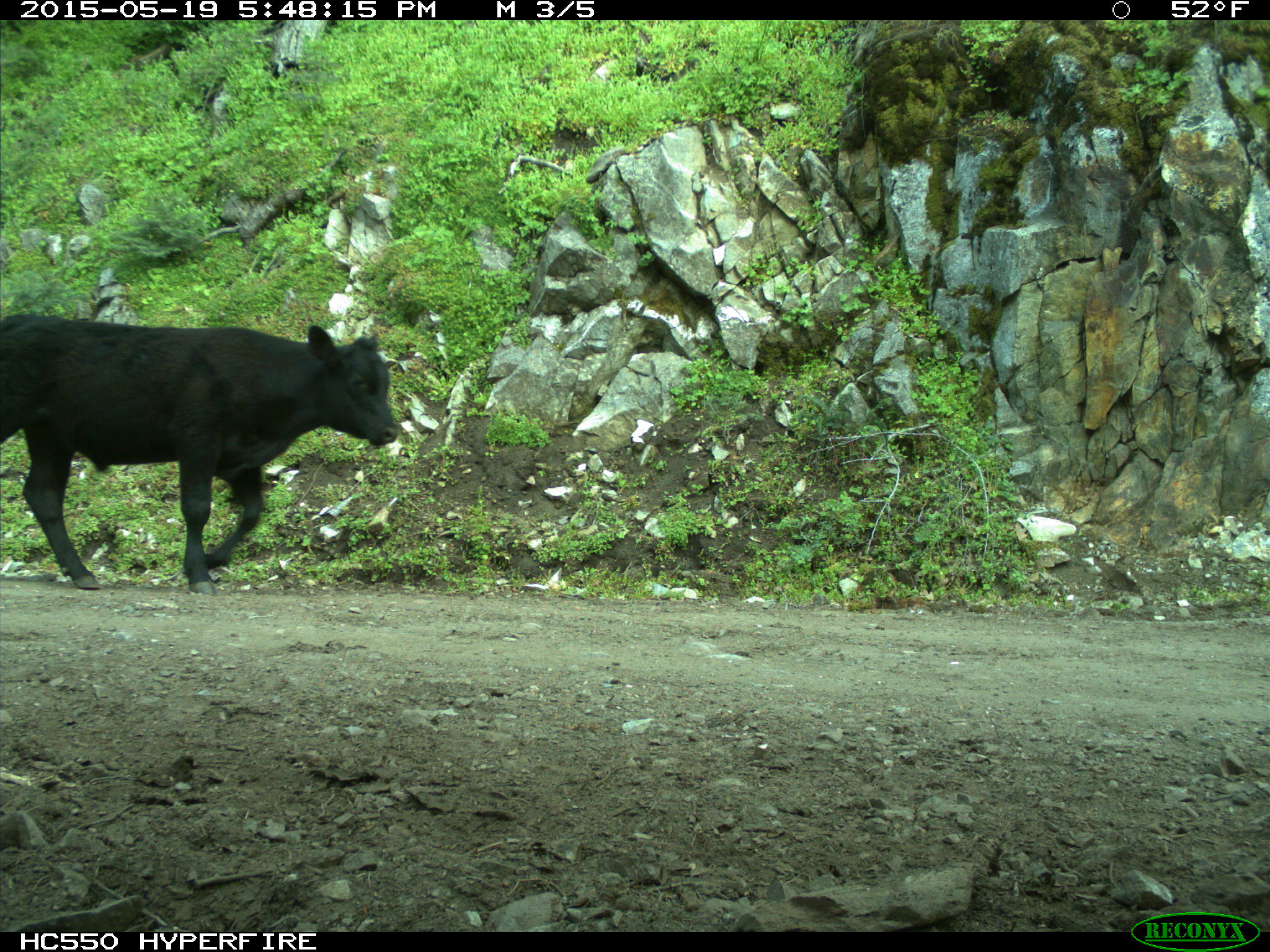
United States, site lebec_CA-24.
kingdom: Animalia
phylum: Chordata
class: Mammalia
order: Artiodactyla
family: Bovidae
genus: Bos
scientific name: Bos taurus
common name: domestic cow